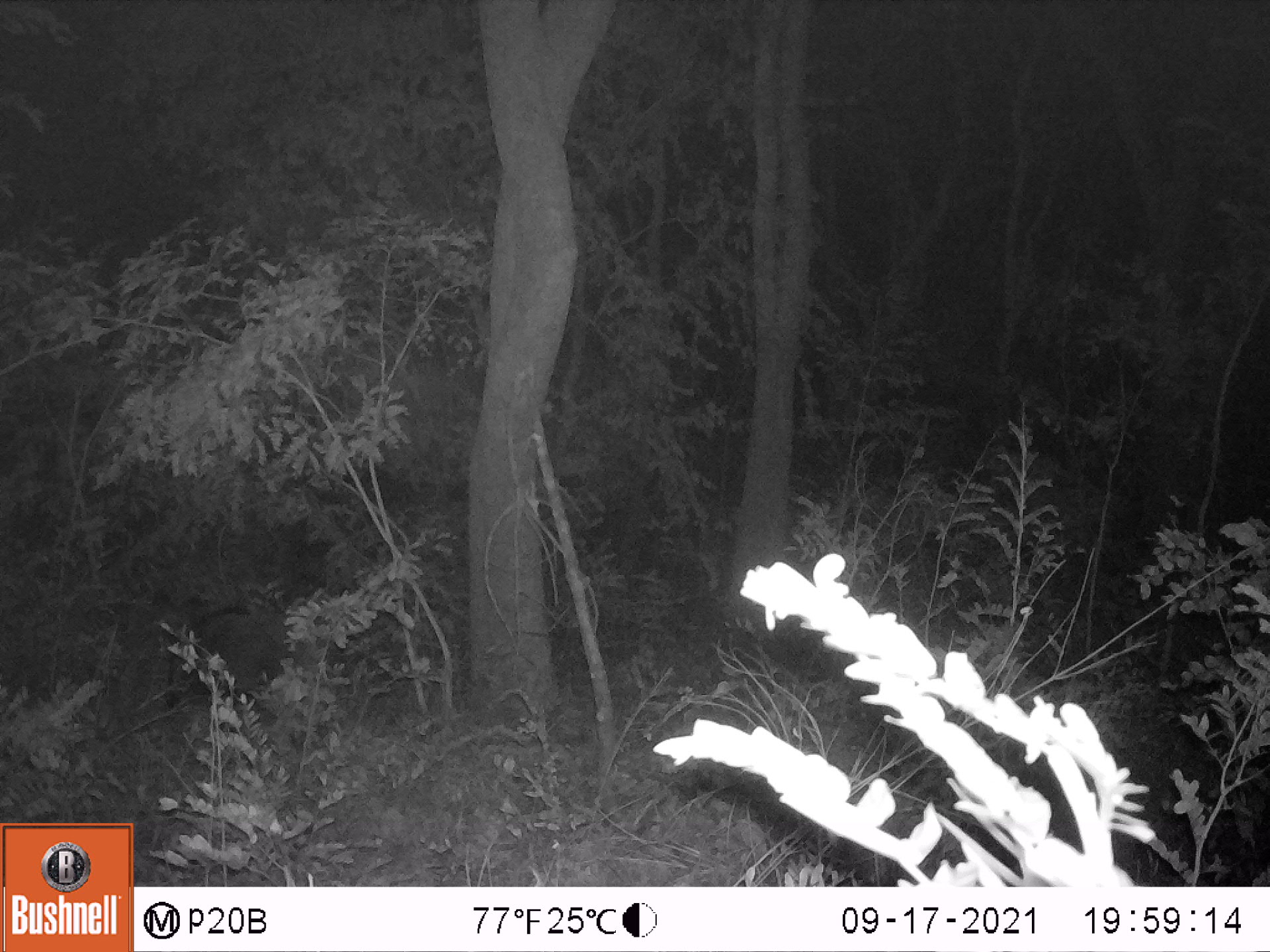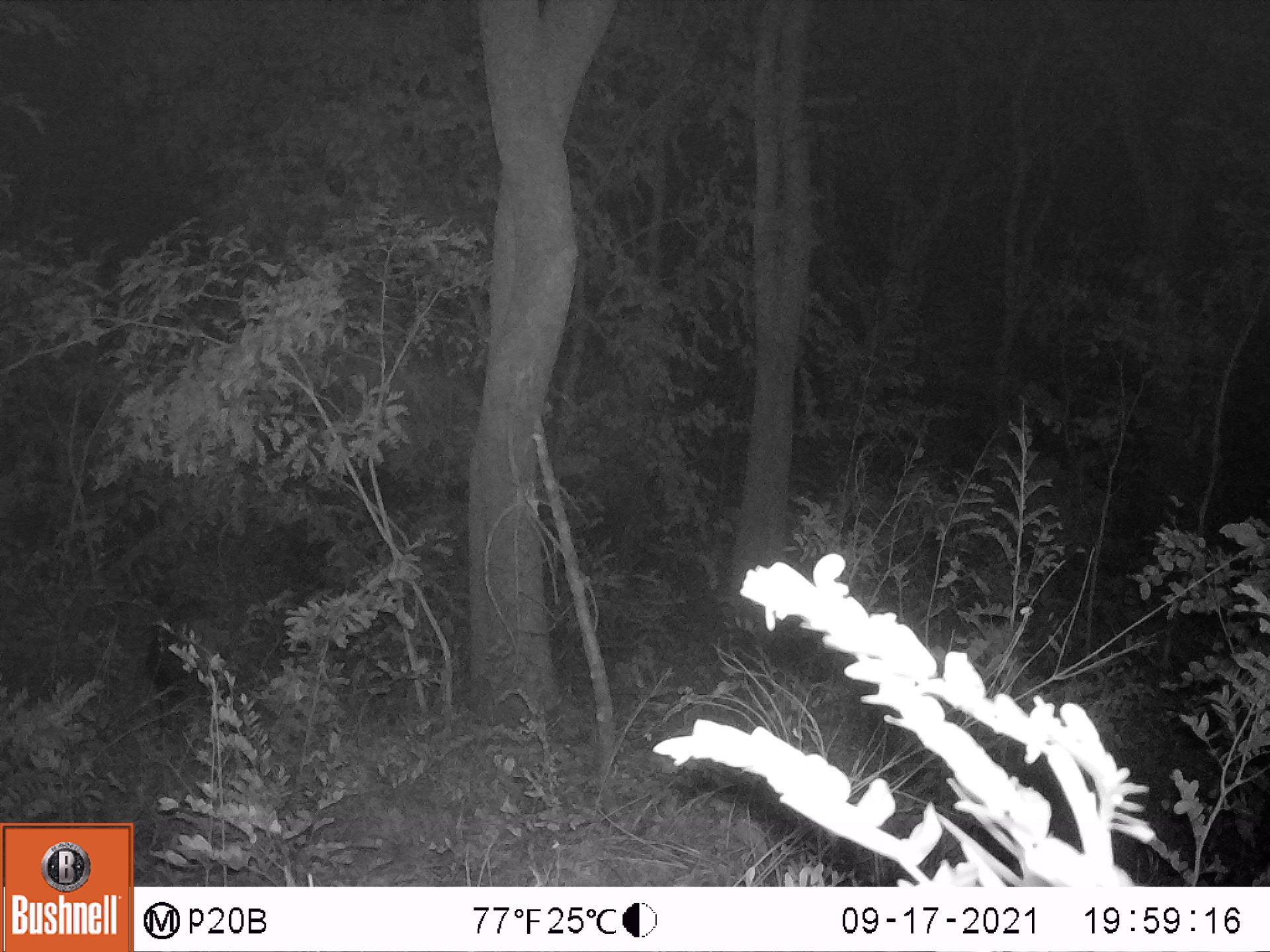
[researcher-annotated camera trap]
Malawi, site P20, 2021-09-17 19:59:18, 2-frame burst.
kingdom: Animalia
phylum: Chordata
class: Mammalia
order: Artiodactyla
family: Suidae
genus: Potamochoerus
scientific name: Potamochoerus larvatus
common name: bushpig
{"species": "bushpig (Potamochoerus larvatus)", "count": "1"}